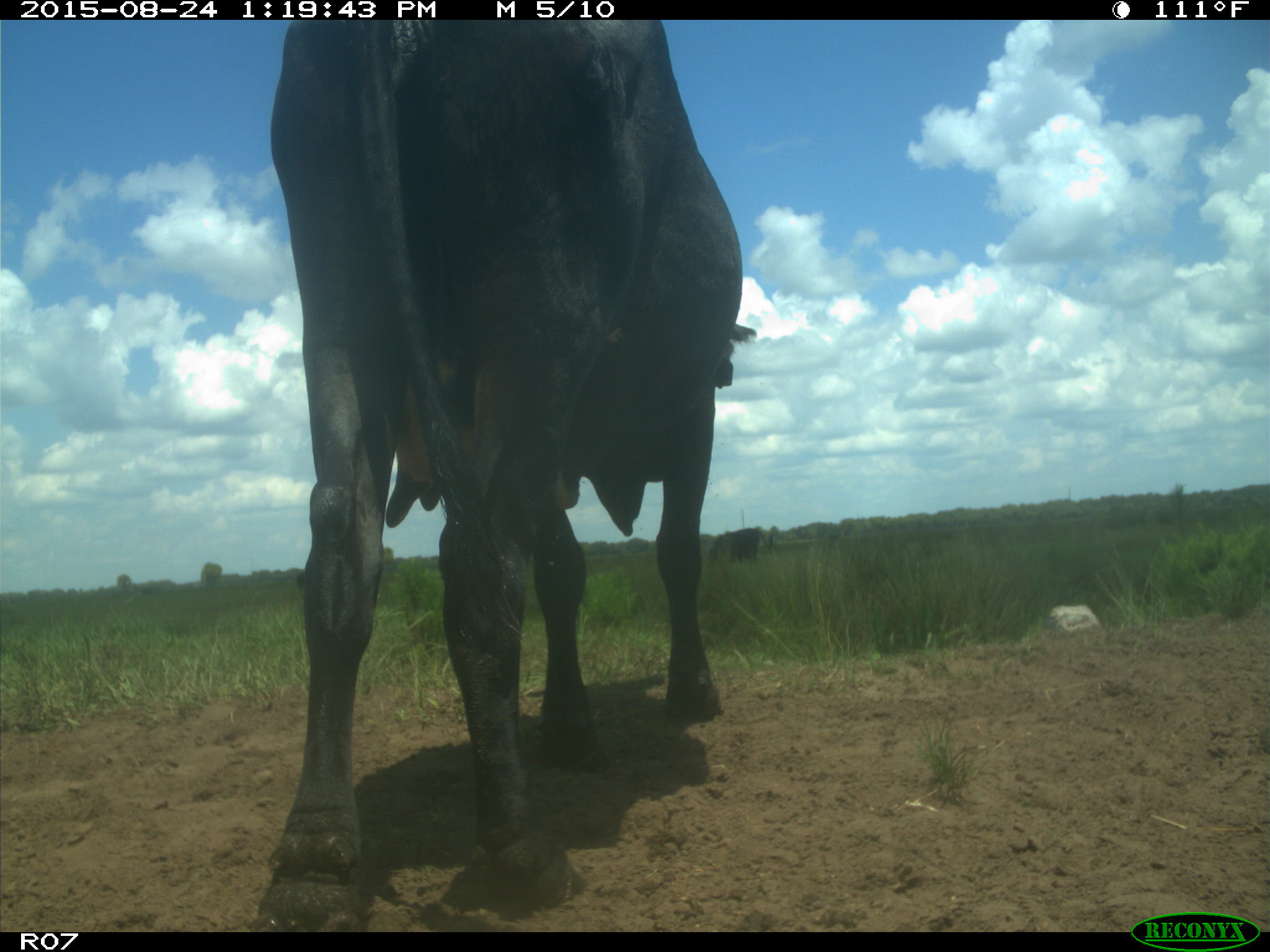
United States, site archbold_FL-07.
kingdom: Animalia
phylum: Chordata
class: Mammalia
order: Artiodactyla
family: Bovidae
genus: Bos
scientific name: Bos taurus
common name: domestic cow